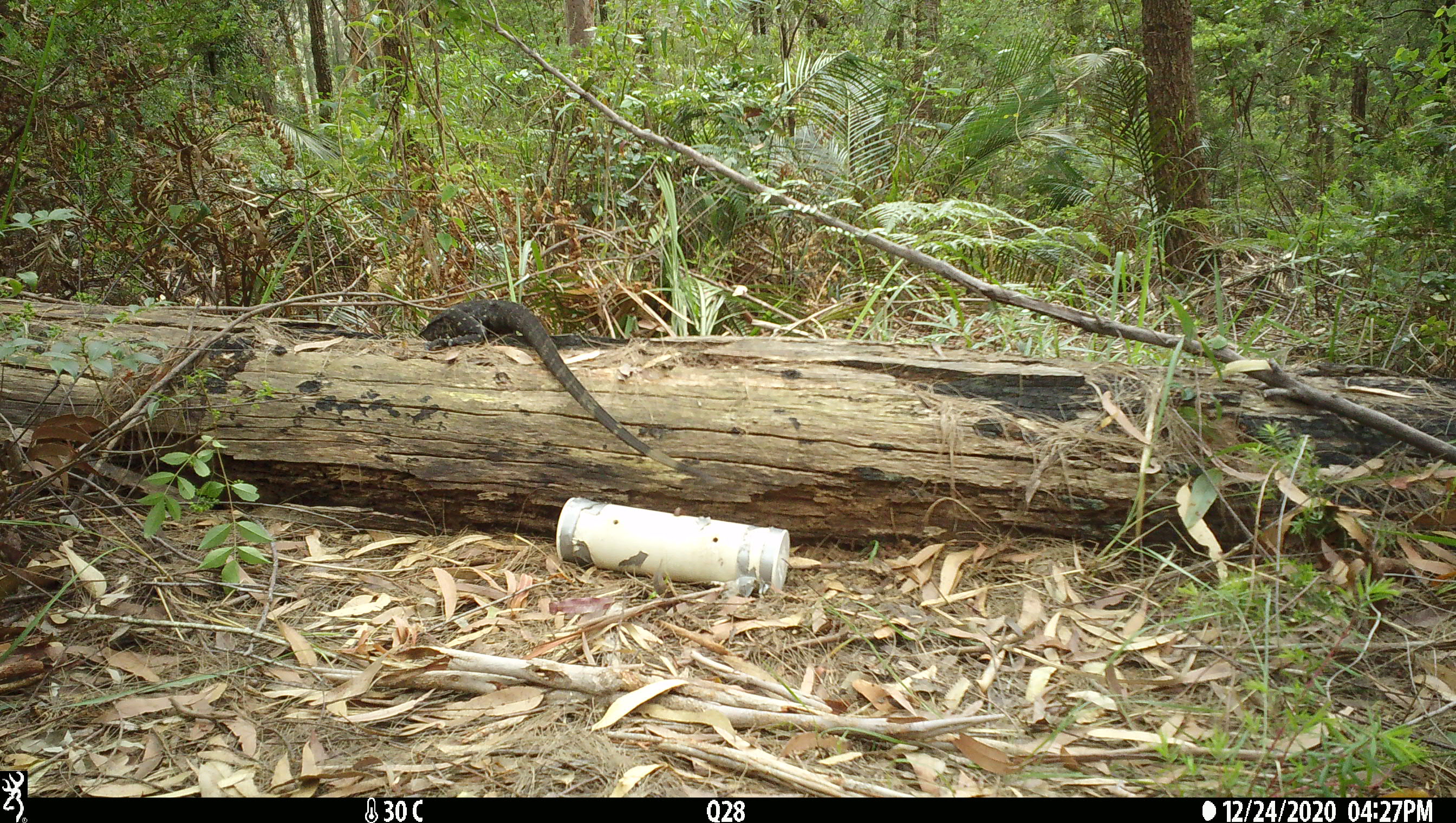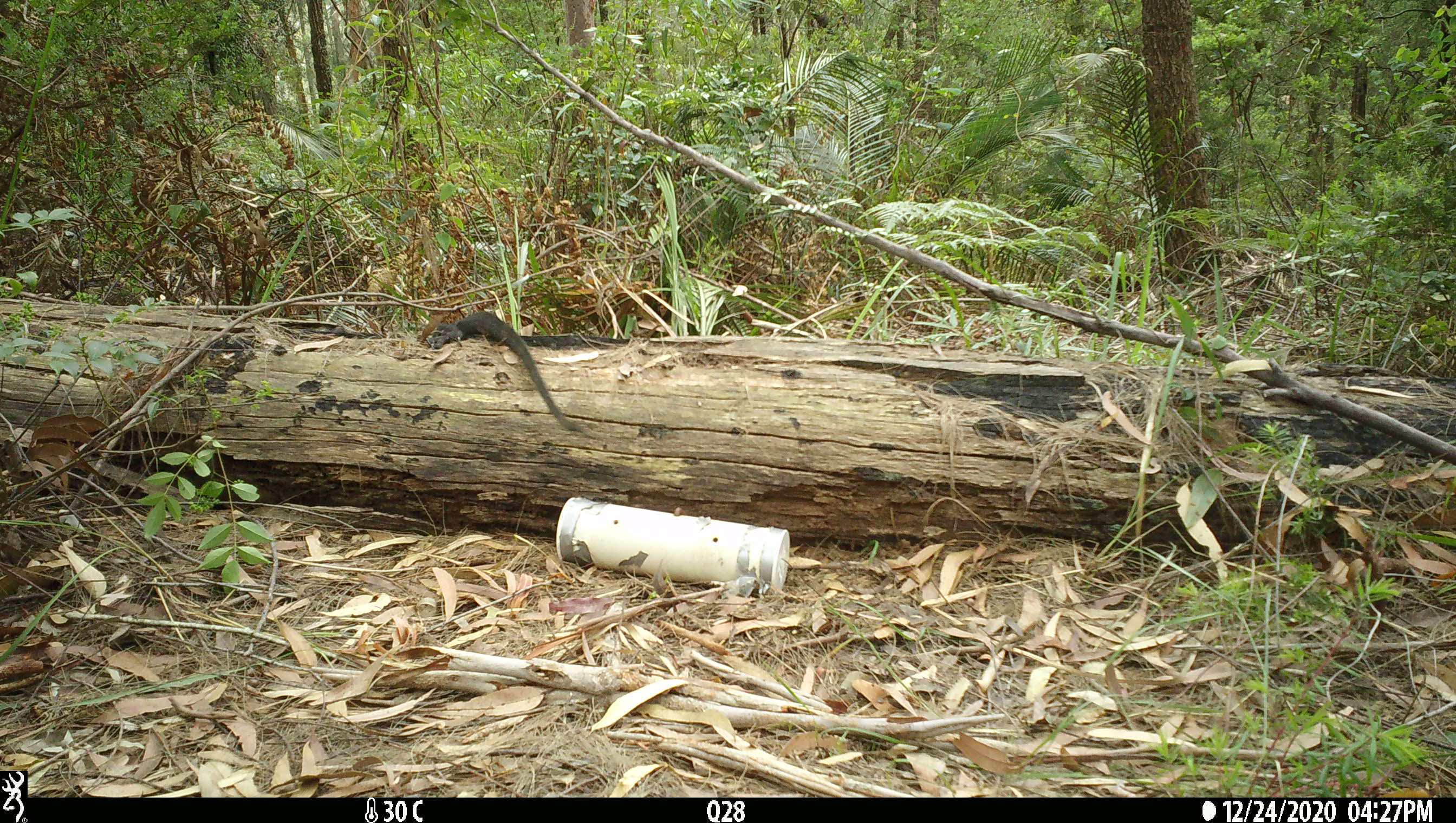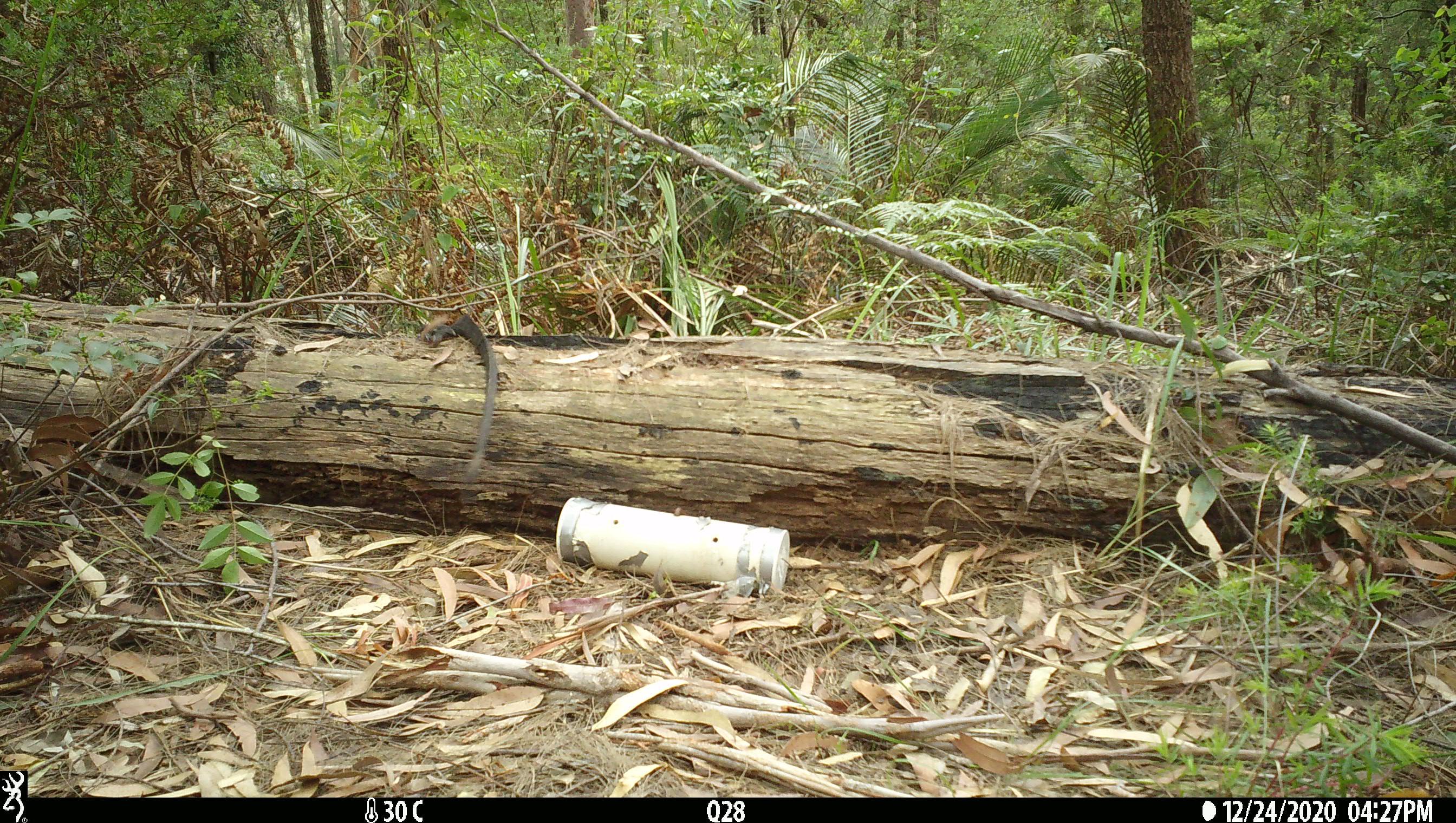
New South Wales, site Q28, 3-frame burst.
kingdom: Animalia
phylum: Chordata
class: Reptilia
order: Squamata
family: Varanidae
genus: Varanus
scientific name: Varanus varius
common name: lace monitor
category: goanna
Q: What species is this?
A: Goanna (lace monitor) (Varanus varius).